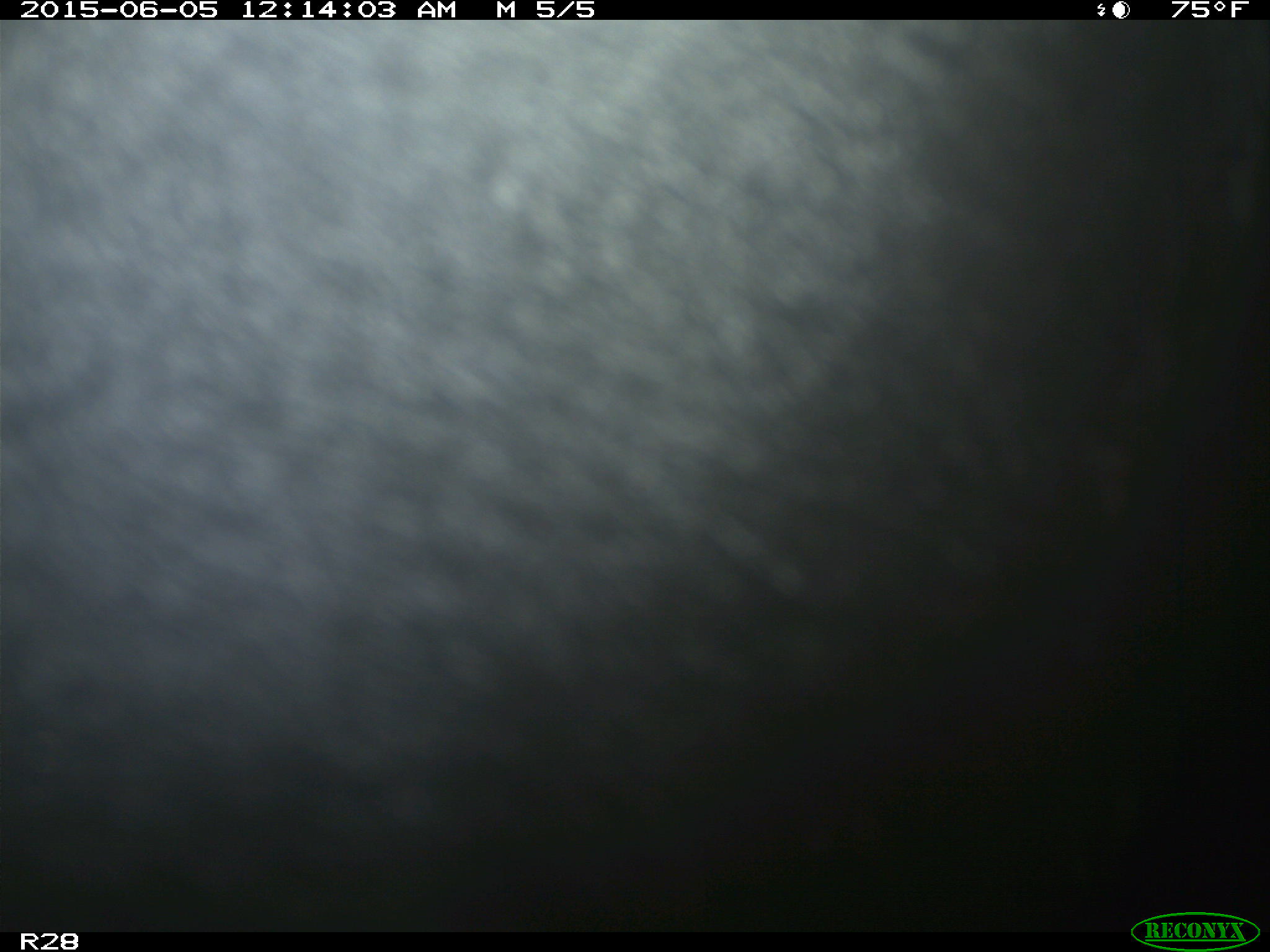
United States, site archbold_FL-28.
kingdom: Animalia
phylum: Chordata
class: Mammalia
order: Artiodactyla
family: Bovidae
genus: Bos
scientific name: Bos taurus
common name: domestic cow